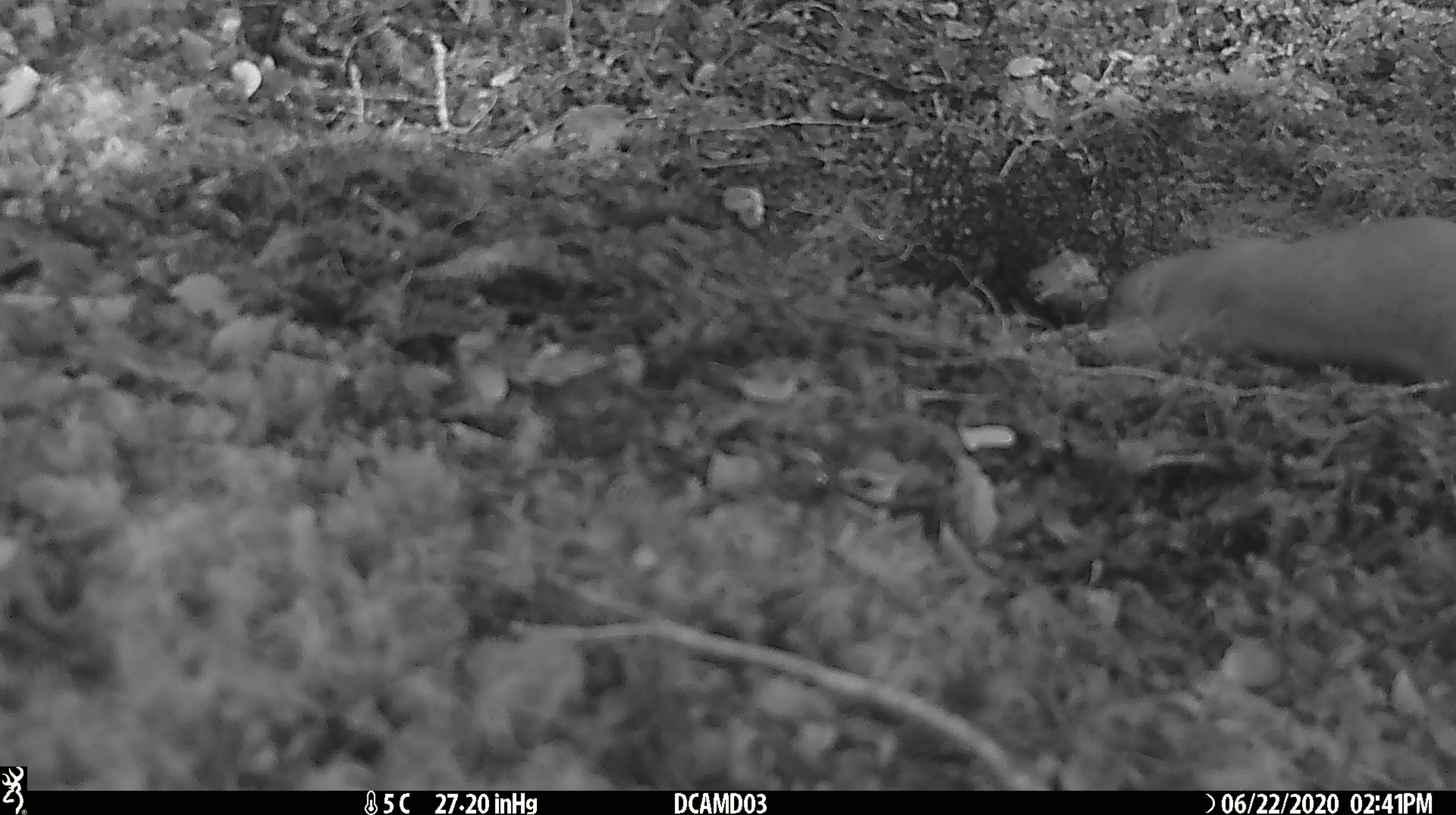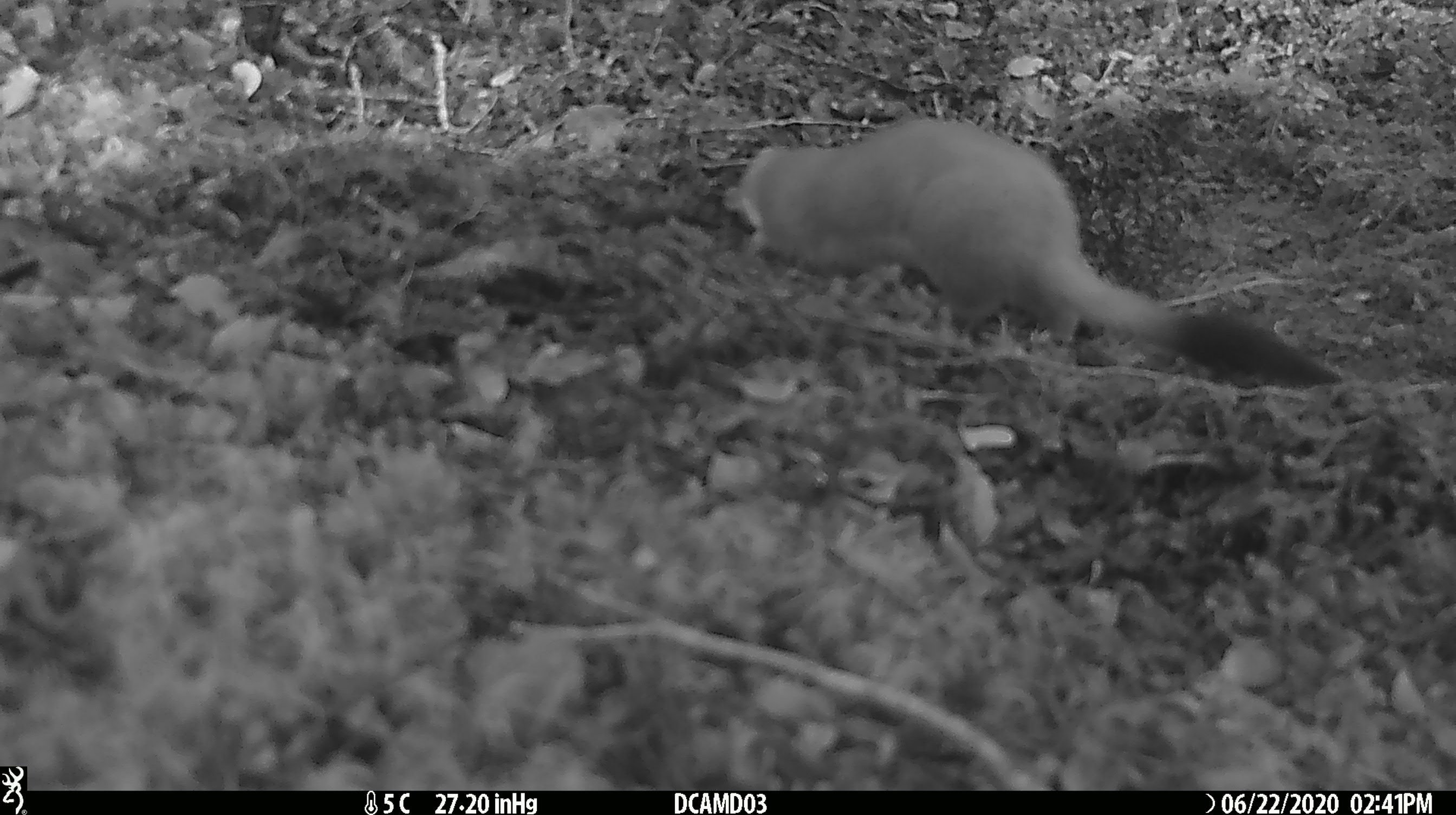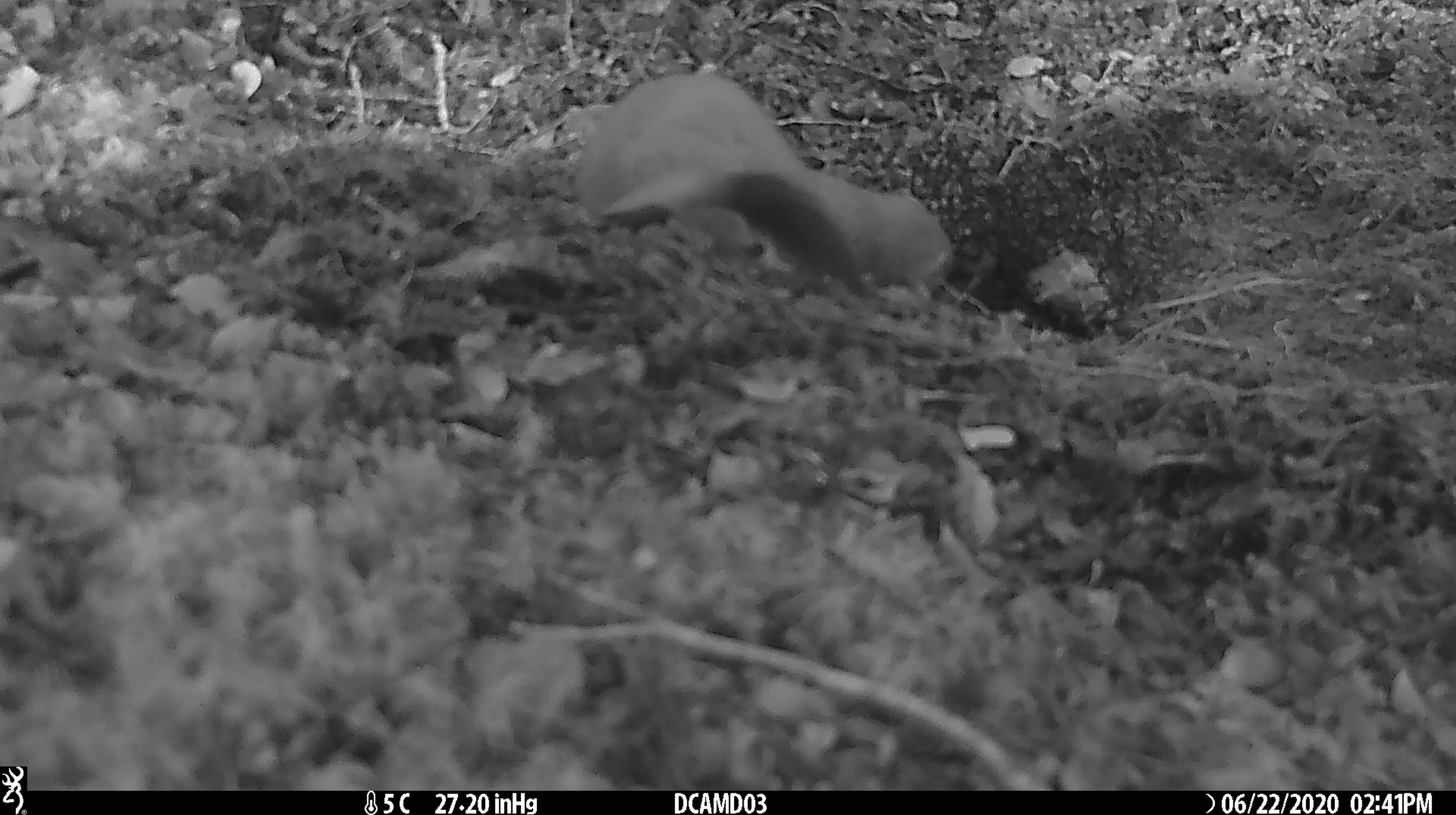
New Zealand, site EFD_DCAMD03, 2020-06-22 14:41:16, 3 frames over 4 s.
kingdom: Animalia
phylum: Chordata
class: Mammalia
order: Carnivora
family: Mustelidae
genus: Mustela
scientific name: Mustela erminea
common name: stoat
Stoat (Mustela erminea).